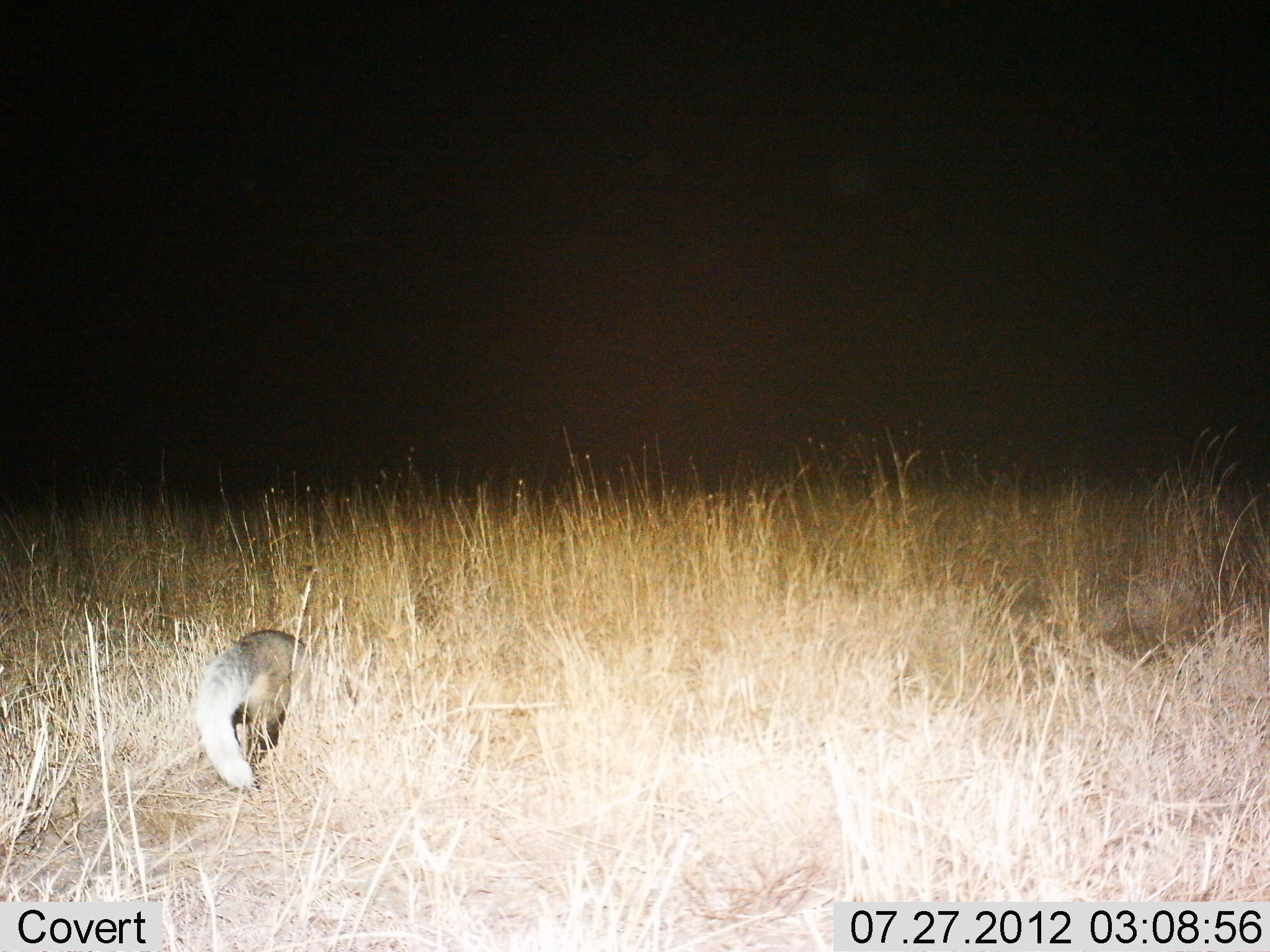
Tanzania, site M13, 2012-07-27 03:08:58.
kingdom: Animalia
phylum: Chordata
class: Mammalia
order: Carnivora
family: Canidae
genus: Otocyon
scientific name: Otocyon megalotis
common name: bat-eared fox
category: batearedfox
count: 1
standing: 14%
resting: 0%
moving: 71%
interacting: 0%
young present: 0%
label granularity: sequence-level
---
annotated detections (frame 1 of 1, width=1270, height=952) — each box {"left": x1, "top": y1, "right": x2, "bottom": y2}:
animal: {"left": 193, "top": 627, "right": 308, "bottom": 792}